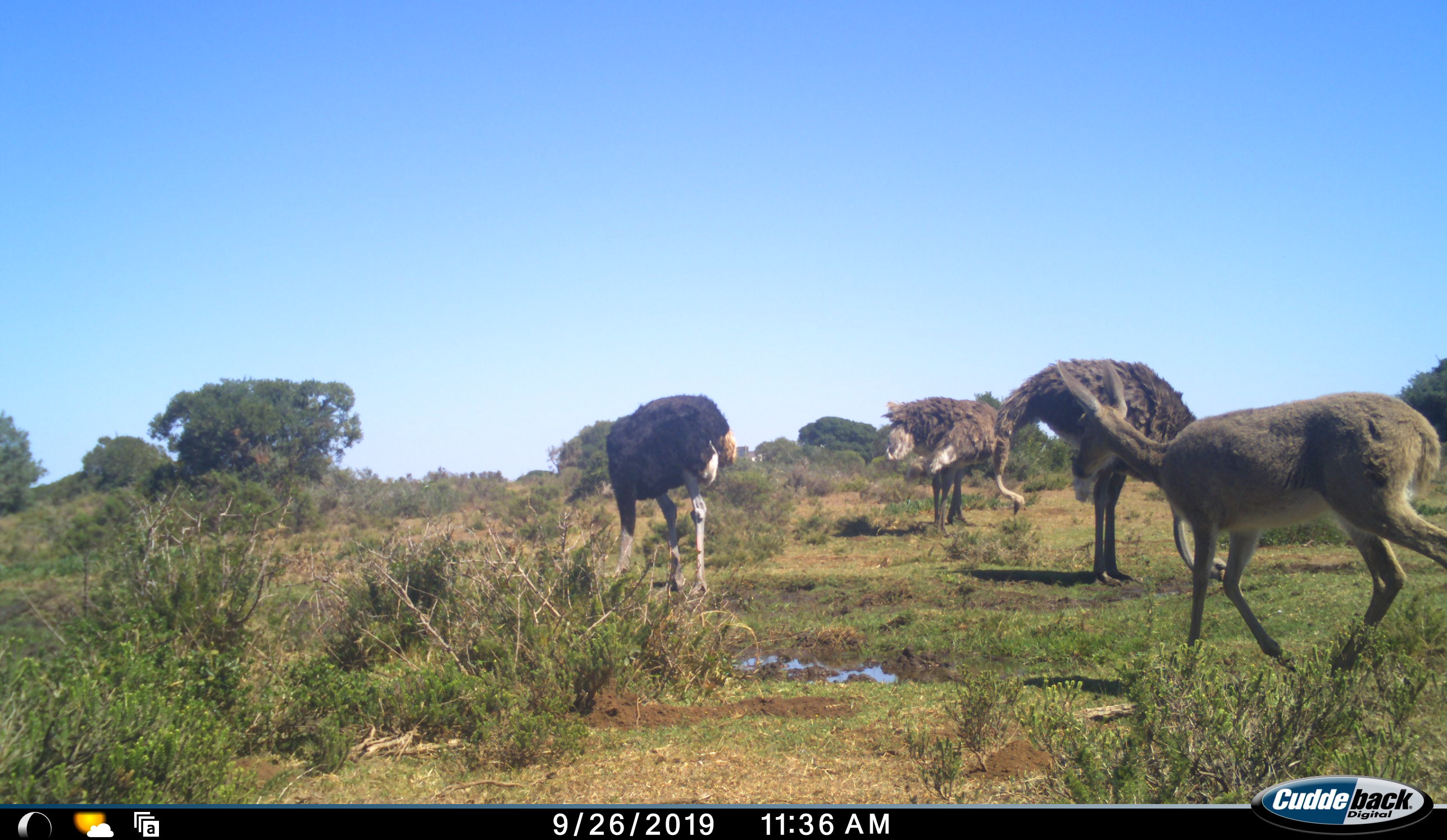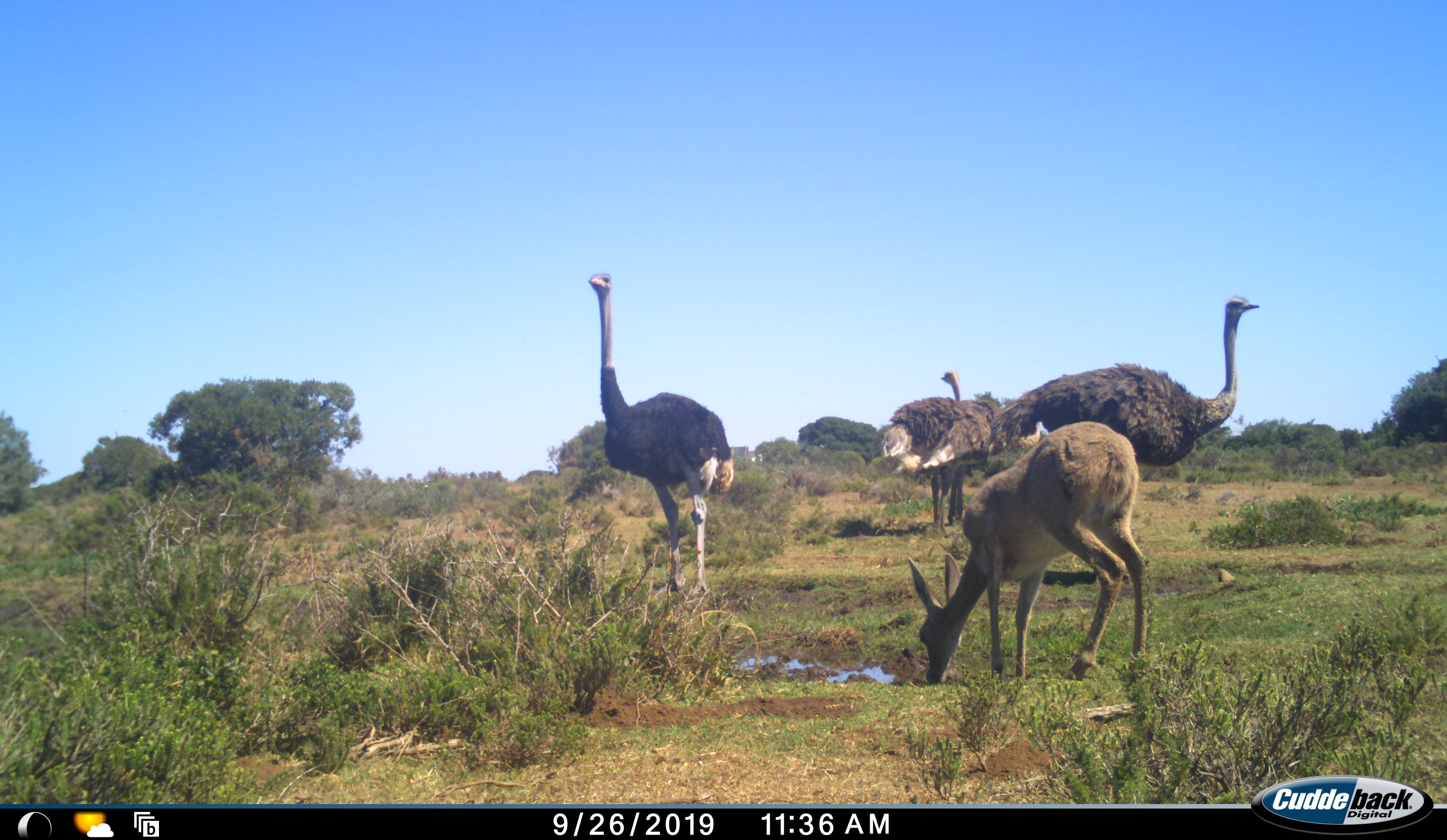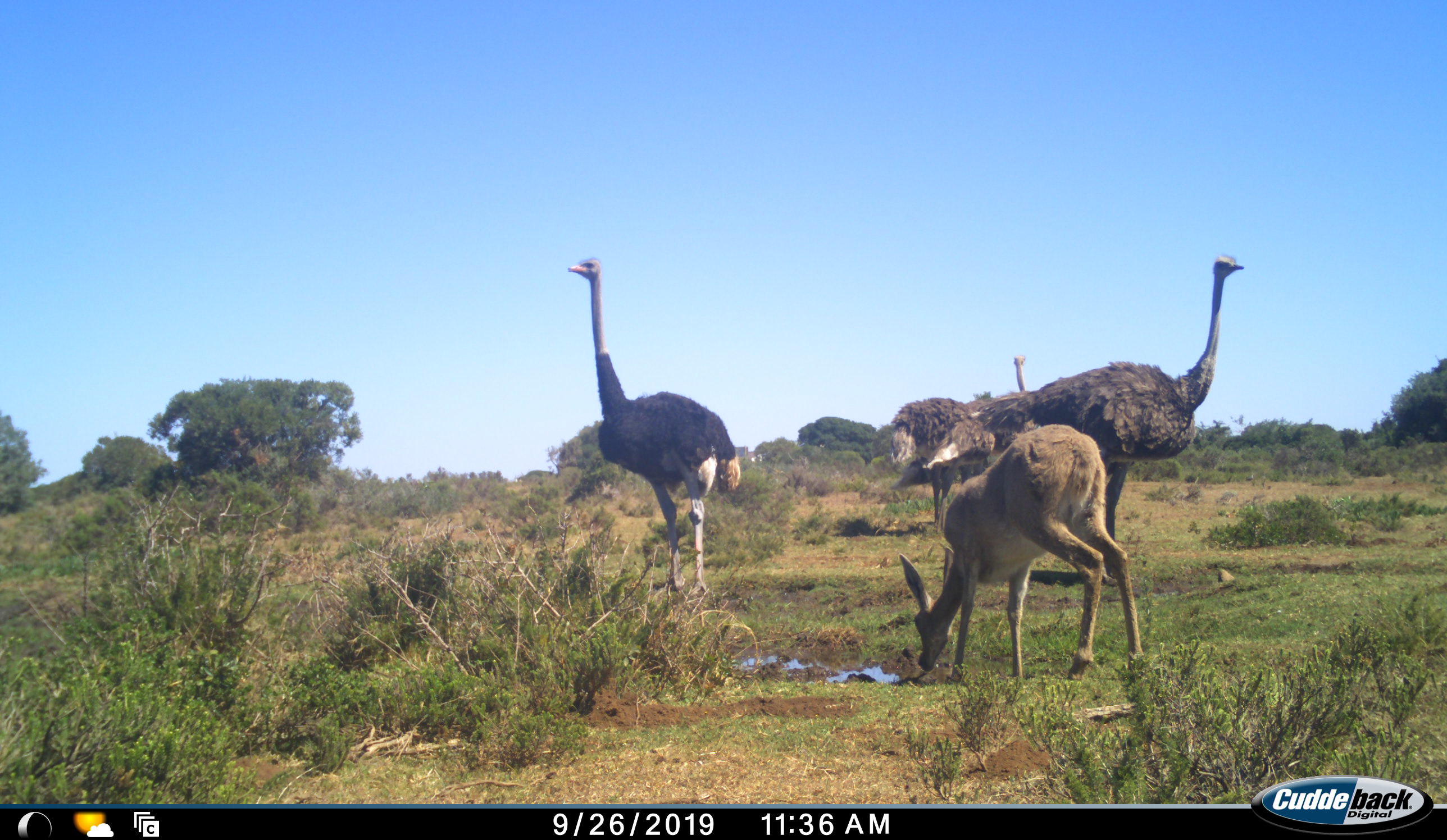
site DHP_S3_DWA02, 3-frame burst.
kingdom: Animalia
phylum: Chordata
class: Aves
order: Struthioniformes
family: Struthionidae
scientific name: Struthionidae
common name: ostrich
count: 3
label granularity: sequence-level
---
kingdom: Animalia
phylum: Chordata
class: Mammalia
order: Artiodactyla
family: Bovidae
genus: Pelea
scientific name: Pelea capreolus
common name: grey rhebok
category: rhebokgrey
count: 1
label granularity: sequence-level